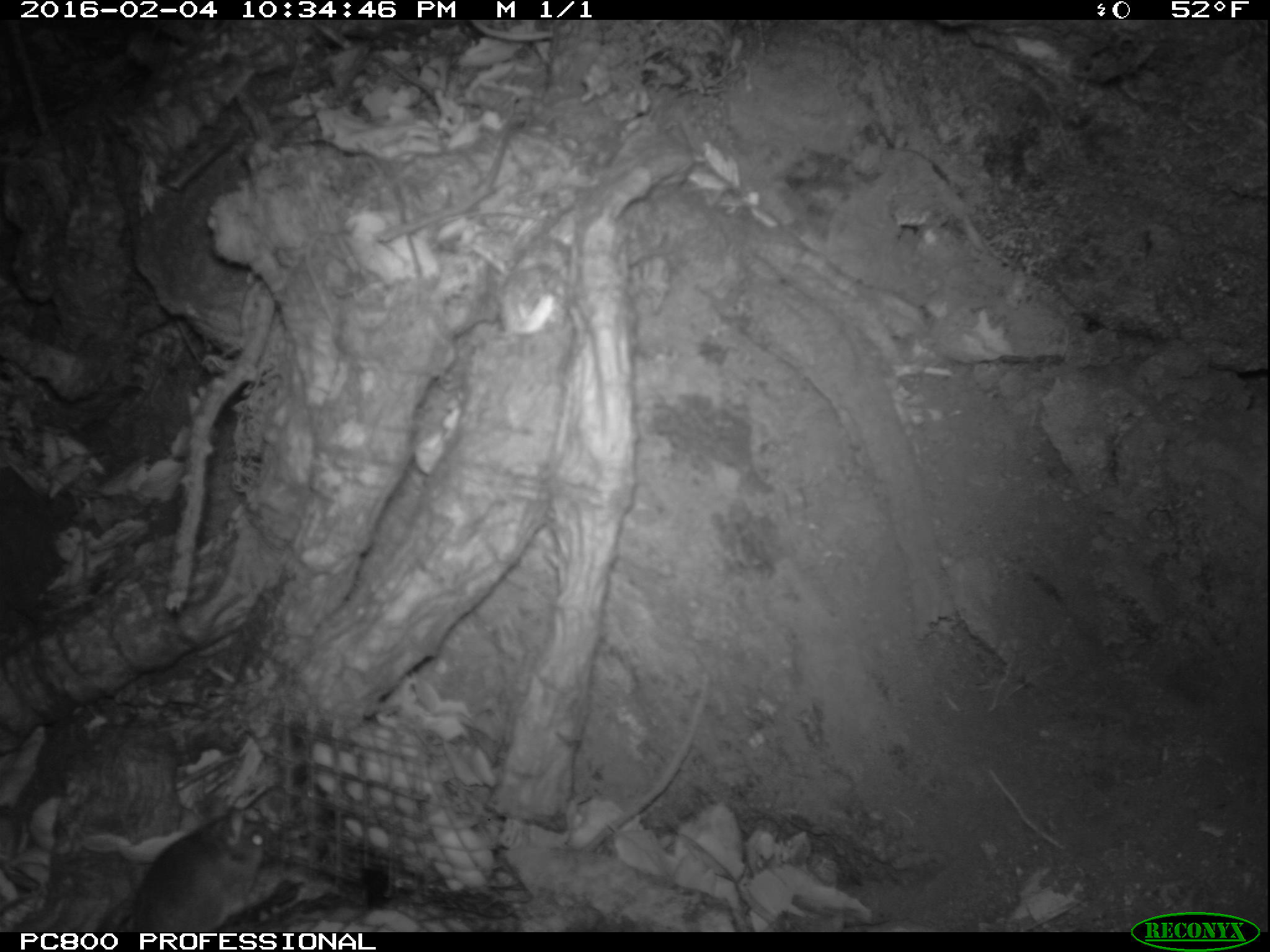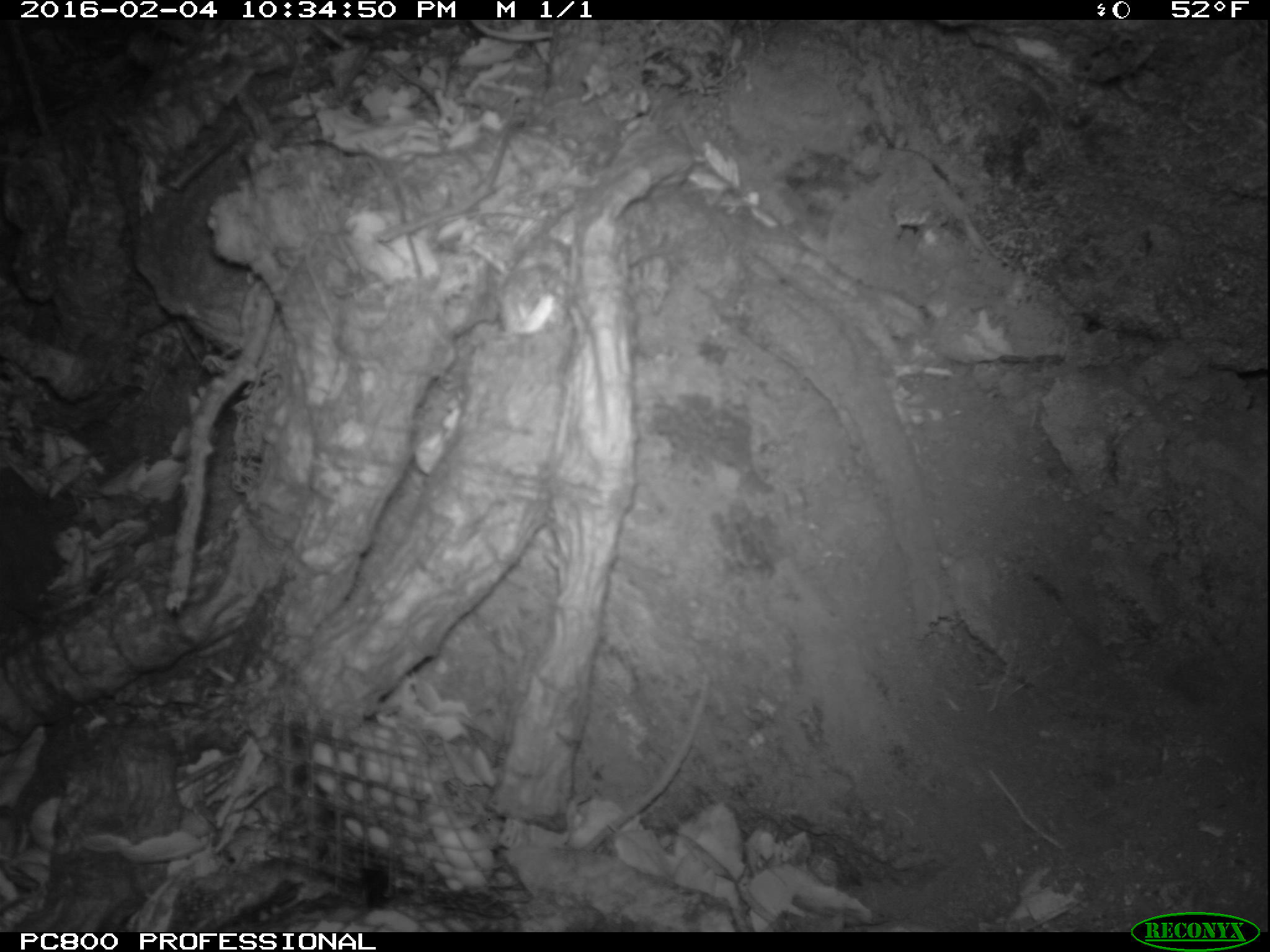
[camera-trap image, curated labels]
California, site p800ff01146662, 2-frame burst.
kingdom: Animalia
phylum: Chordata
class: Mammalia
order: Rodentia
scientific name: Rodentia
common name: rodent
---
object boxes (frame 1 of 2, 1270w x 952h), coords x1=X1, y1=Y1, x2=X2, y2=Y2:
rodent: x1=91, y1=803, x2=291, y2=928